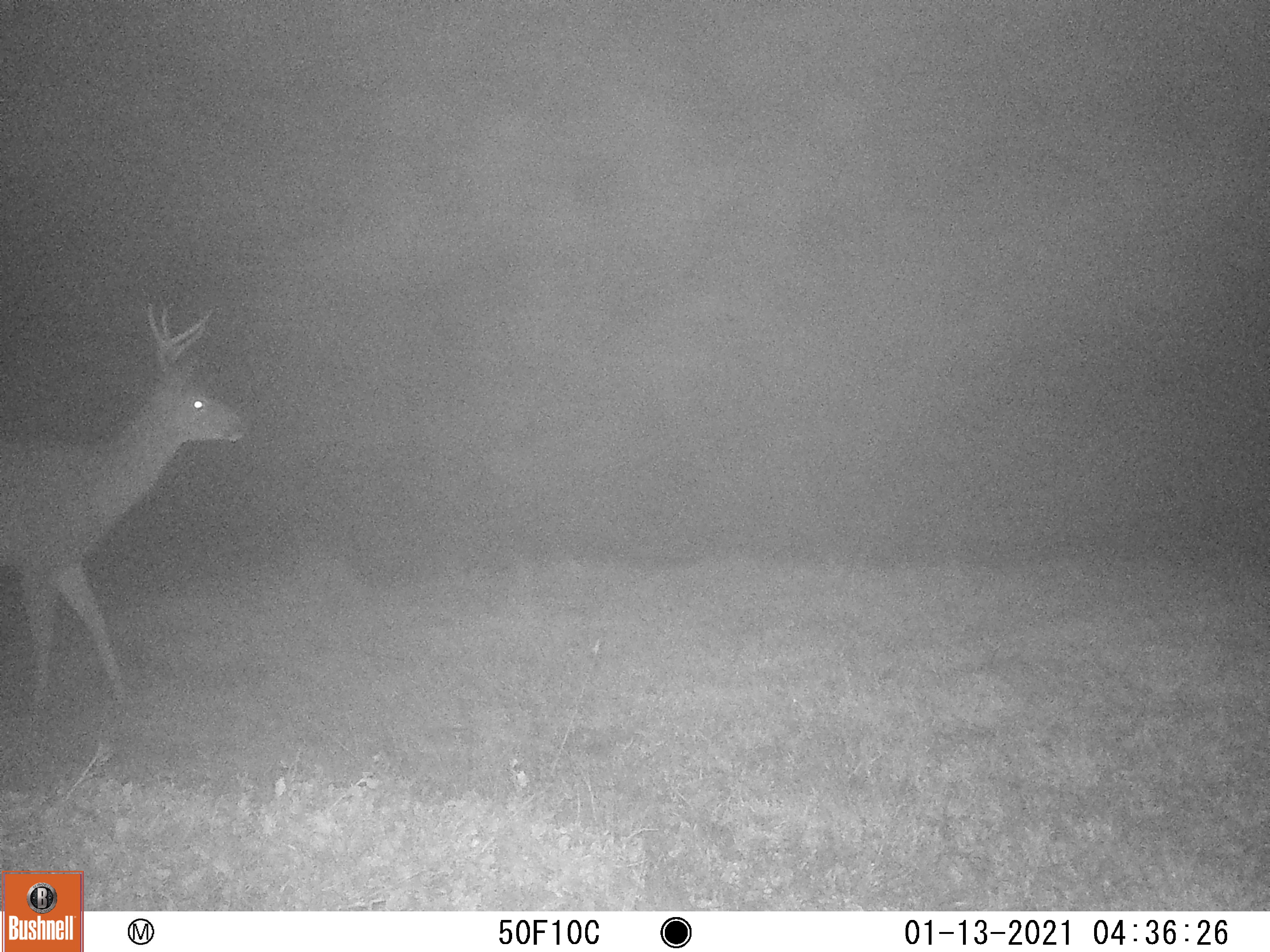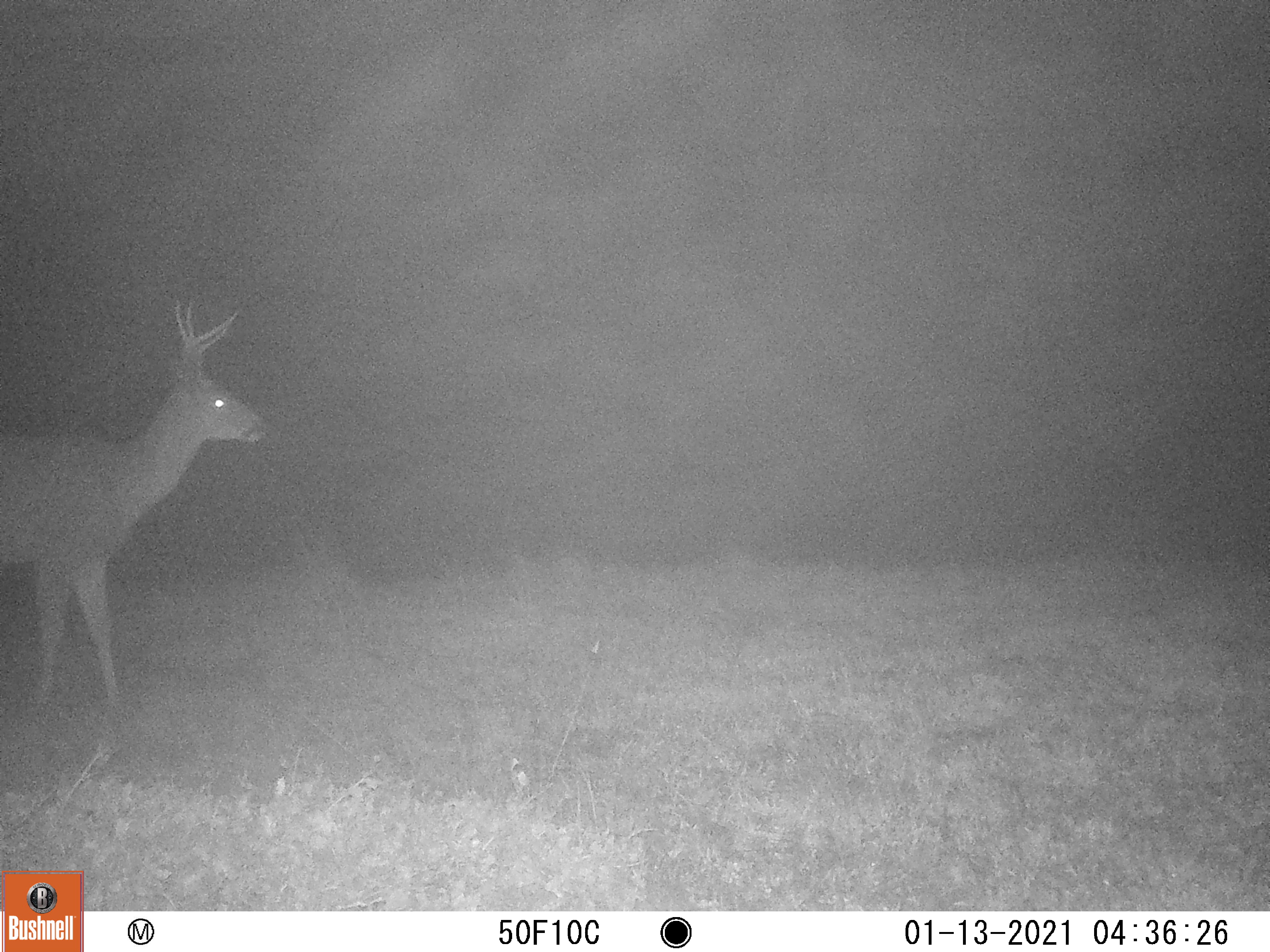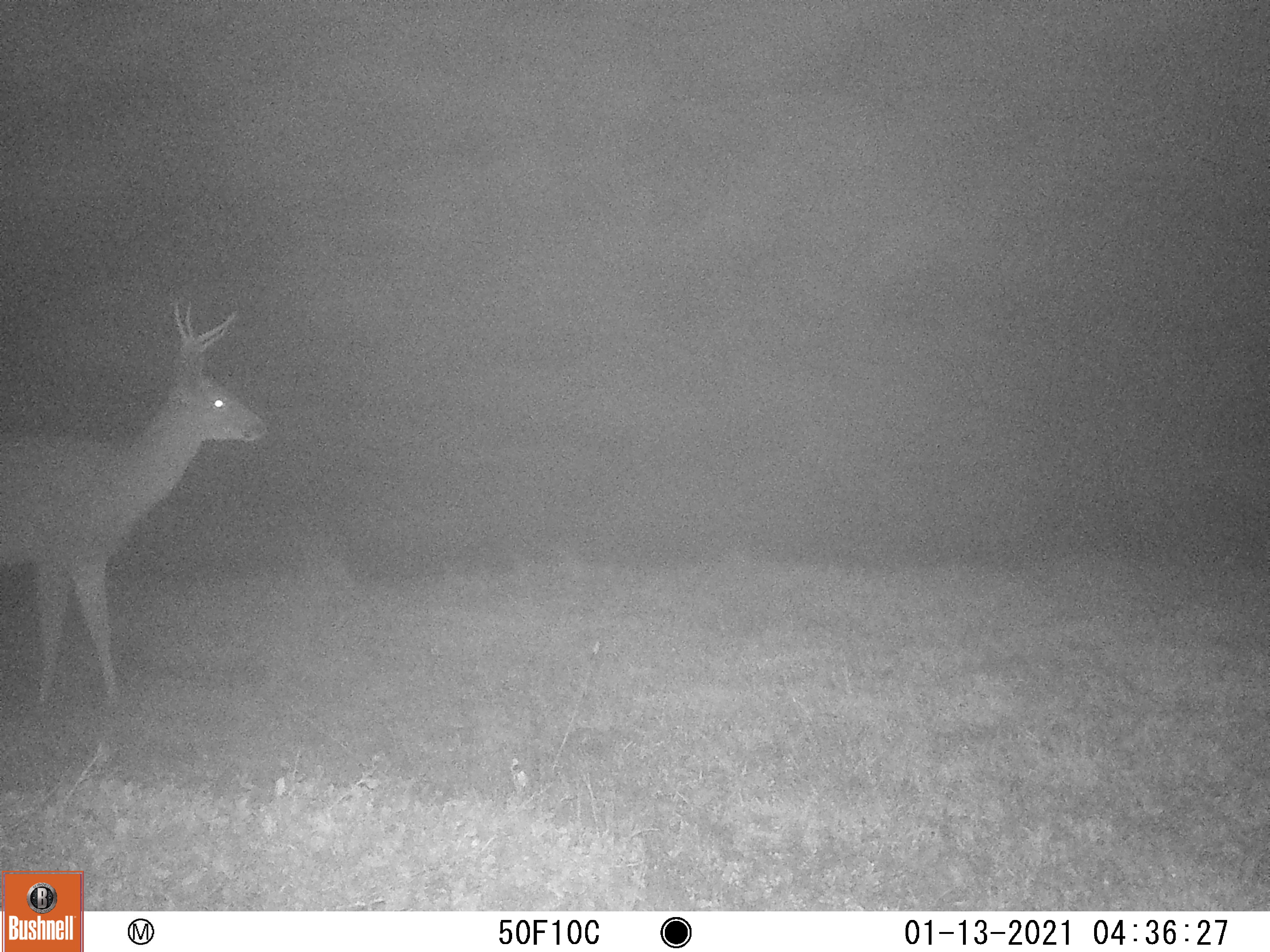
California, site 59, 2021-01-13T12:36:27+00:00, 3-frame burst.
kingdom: Animalia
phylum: Chordata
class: Mammalia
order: Artiodactyla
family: Cervidae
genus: Odocoileus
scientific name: Odocoileus hemionus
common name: mule deer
Mule deer (Odocoileus hemionus).